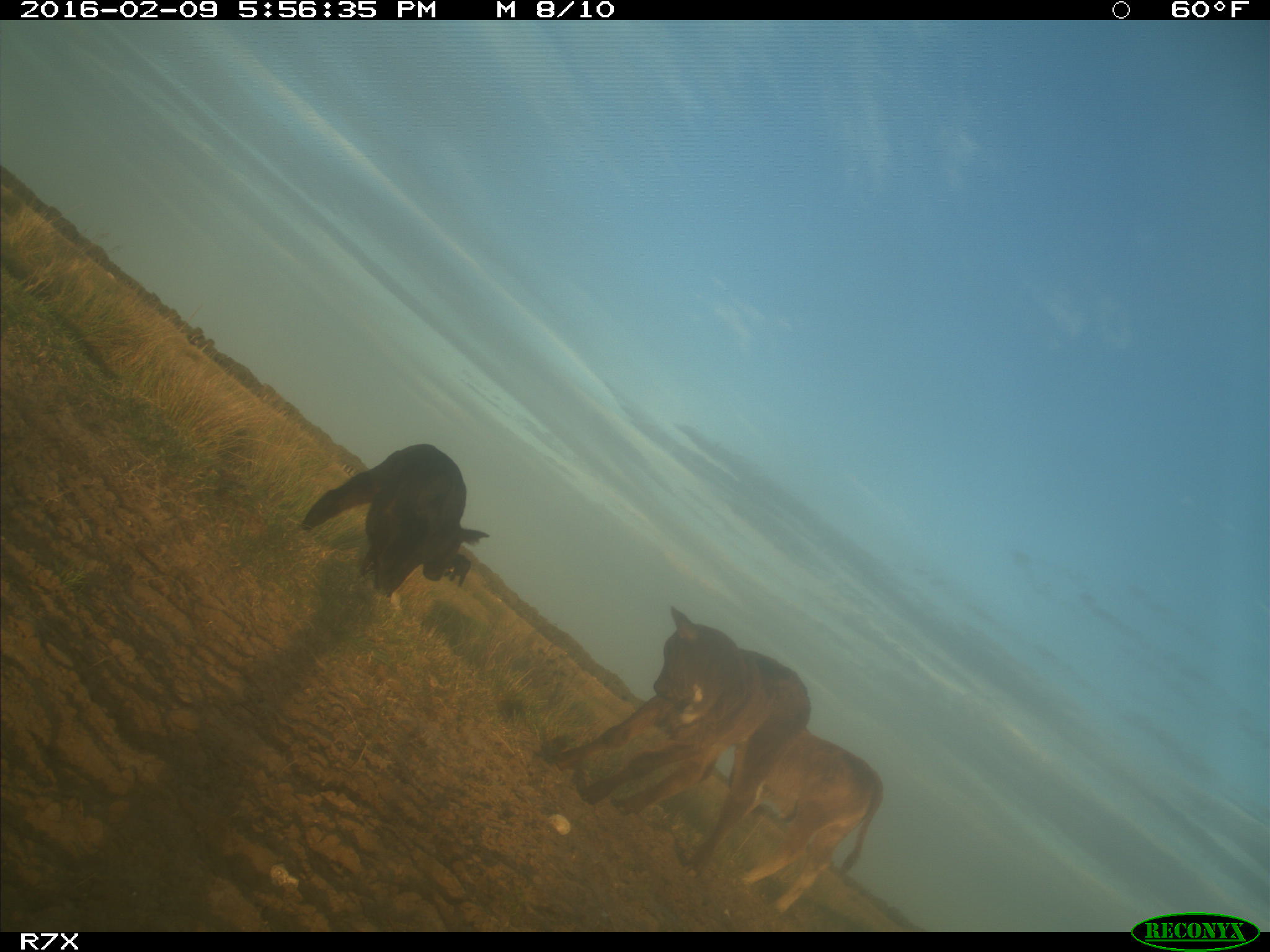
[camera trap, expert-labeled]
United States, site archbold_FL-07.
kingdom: Animalia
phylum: Chordata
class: Mammalia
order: Artiodactyla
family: Bovidae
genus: Bos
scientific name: Bos taurus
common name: domestic cow